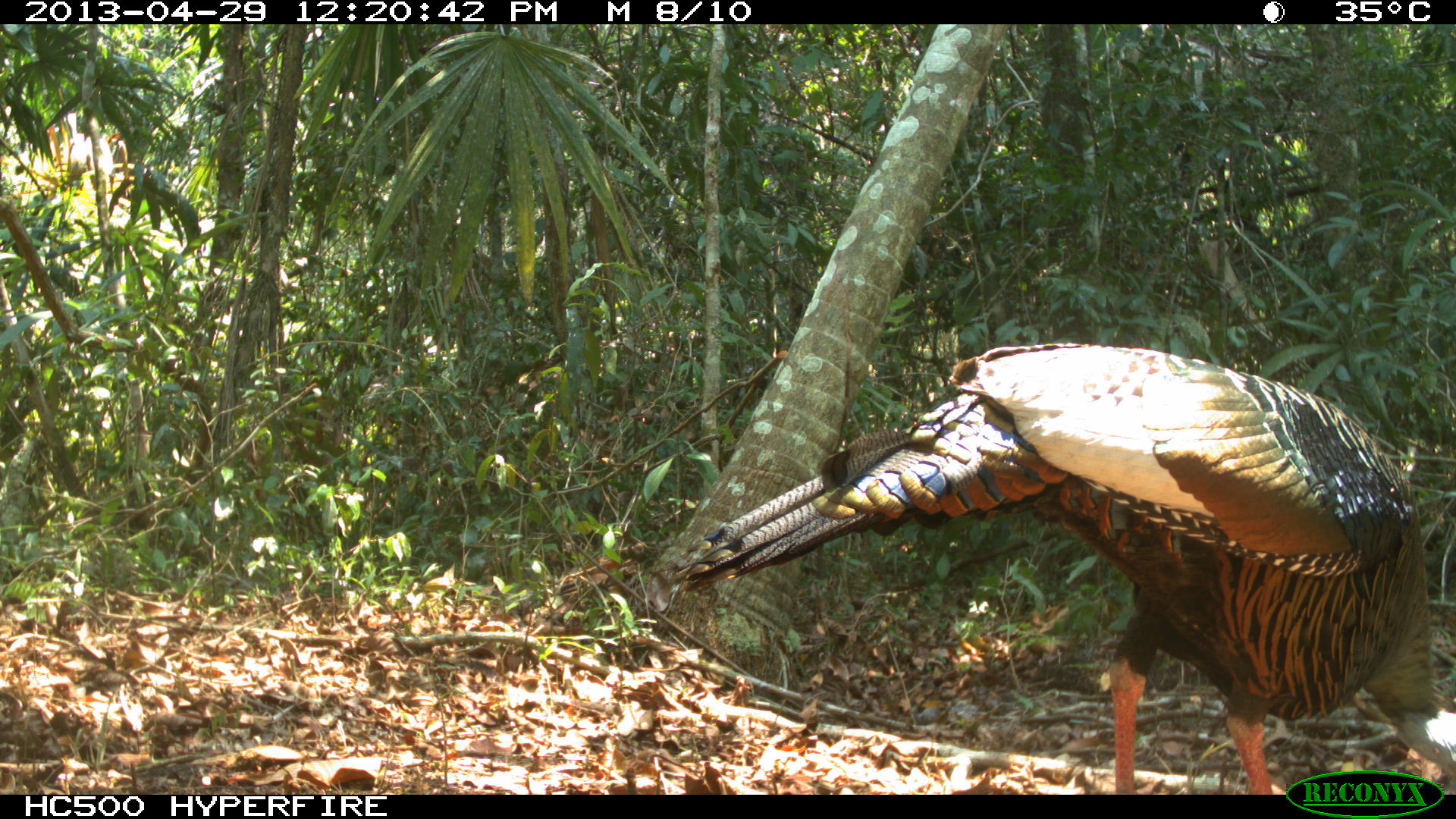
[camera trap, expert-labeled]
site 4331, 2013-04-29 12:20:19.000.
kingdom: Animalia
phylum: Chordata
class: Aves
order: Galliformes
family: Phasianidae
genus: Meleagris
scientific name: Meleagris ocellata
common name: ocellated turkey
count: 1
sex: male